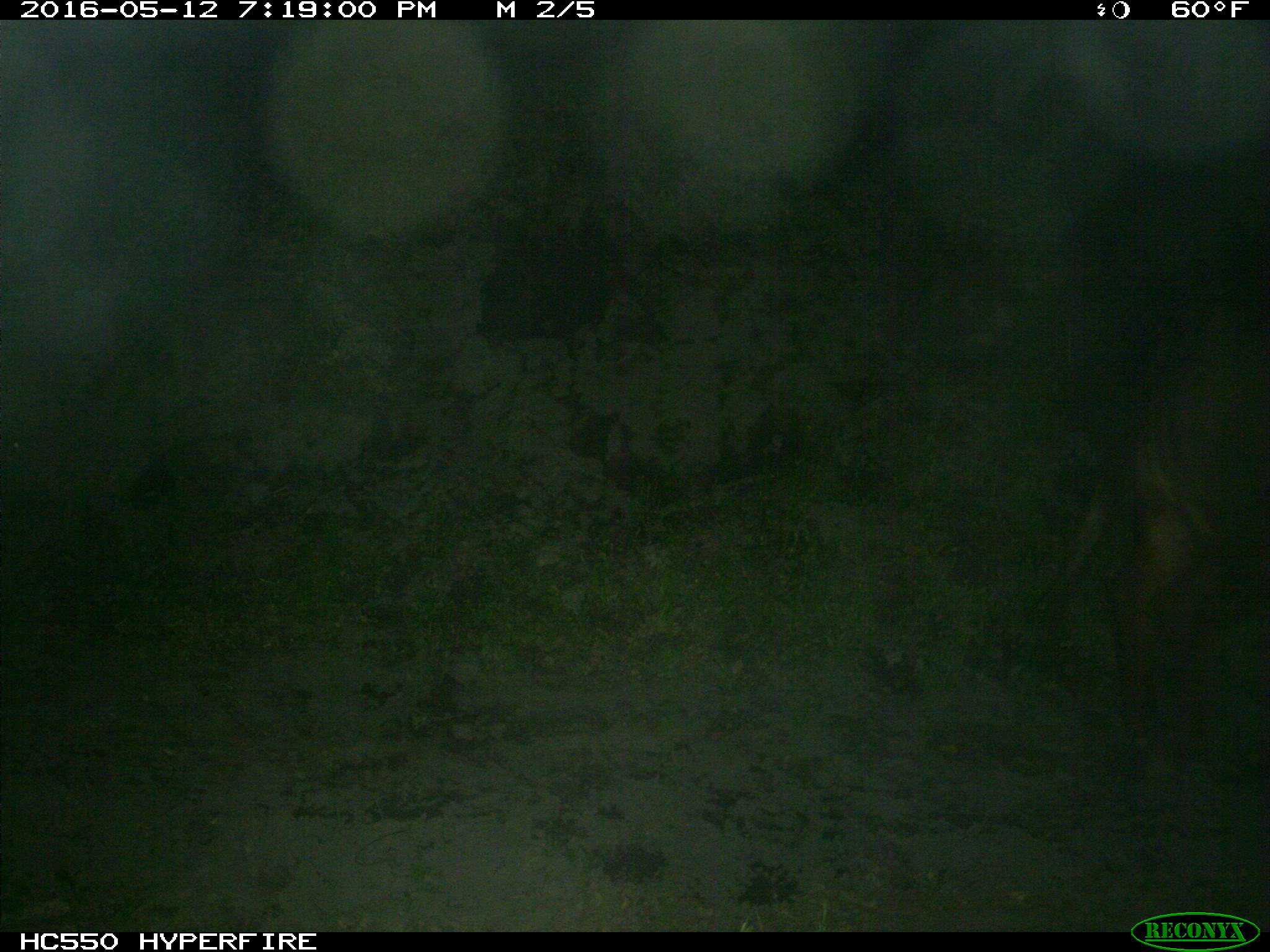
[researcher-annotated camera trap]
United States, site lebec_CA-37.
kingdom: Animalia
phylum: Chordata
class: Mammalia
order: Artiodactyla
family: Bovidae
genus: Bos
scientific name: Bos taurus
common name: domestic cow